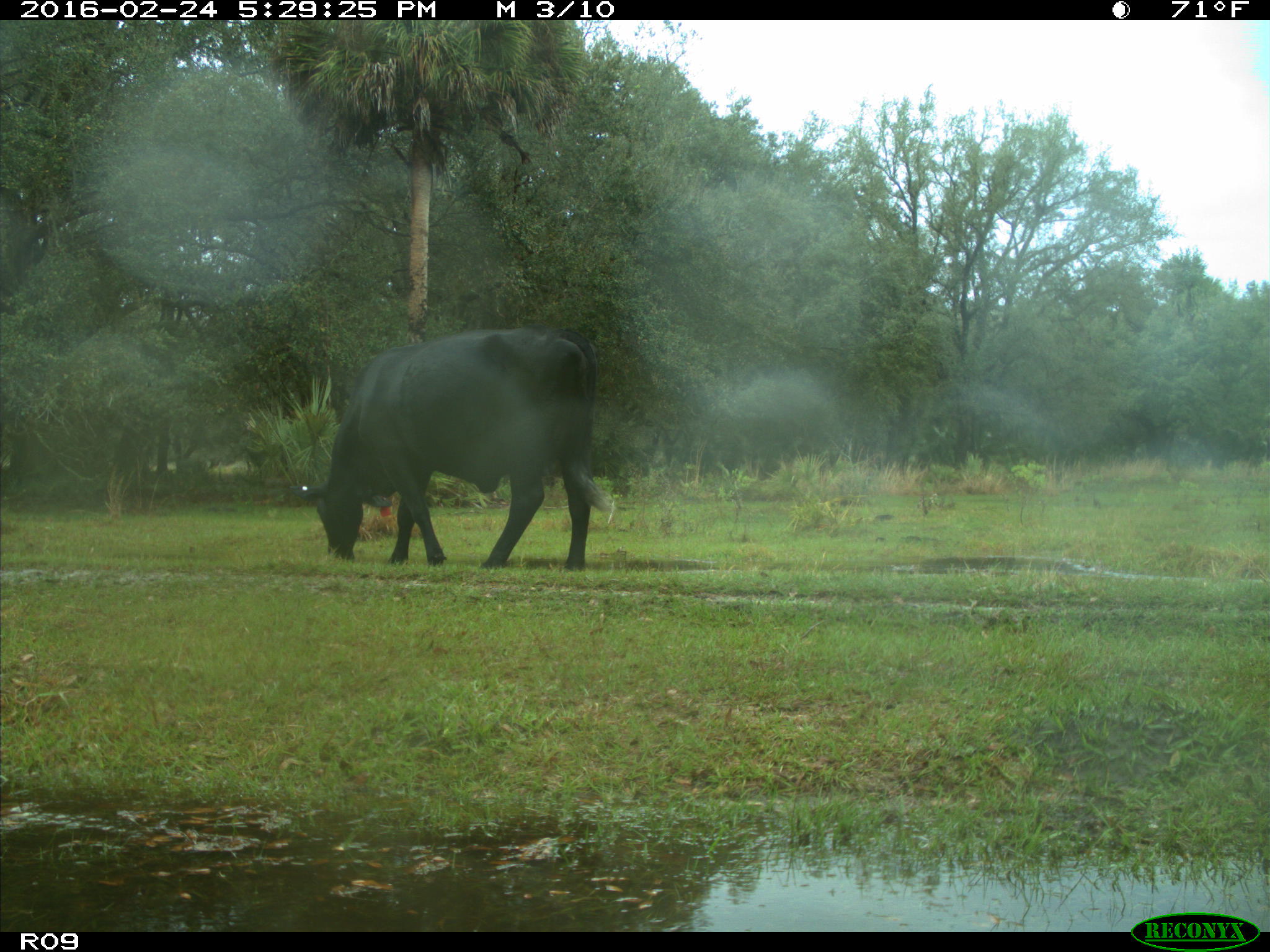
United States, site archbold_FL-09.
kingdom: Animalia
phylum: Chordata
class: Mammalia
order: Artiodactyla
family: Bovidae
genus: Bos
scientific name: Bos taurus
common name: domestic cow